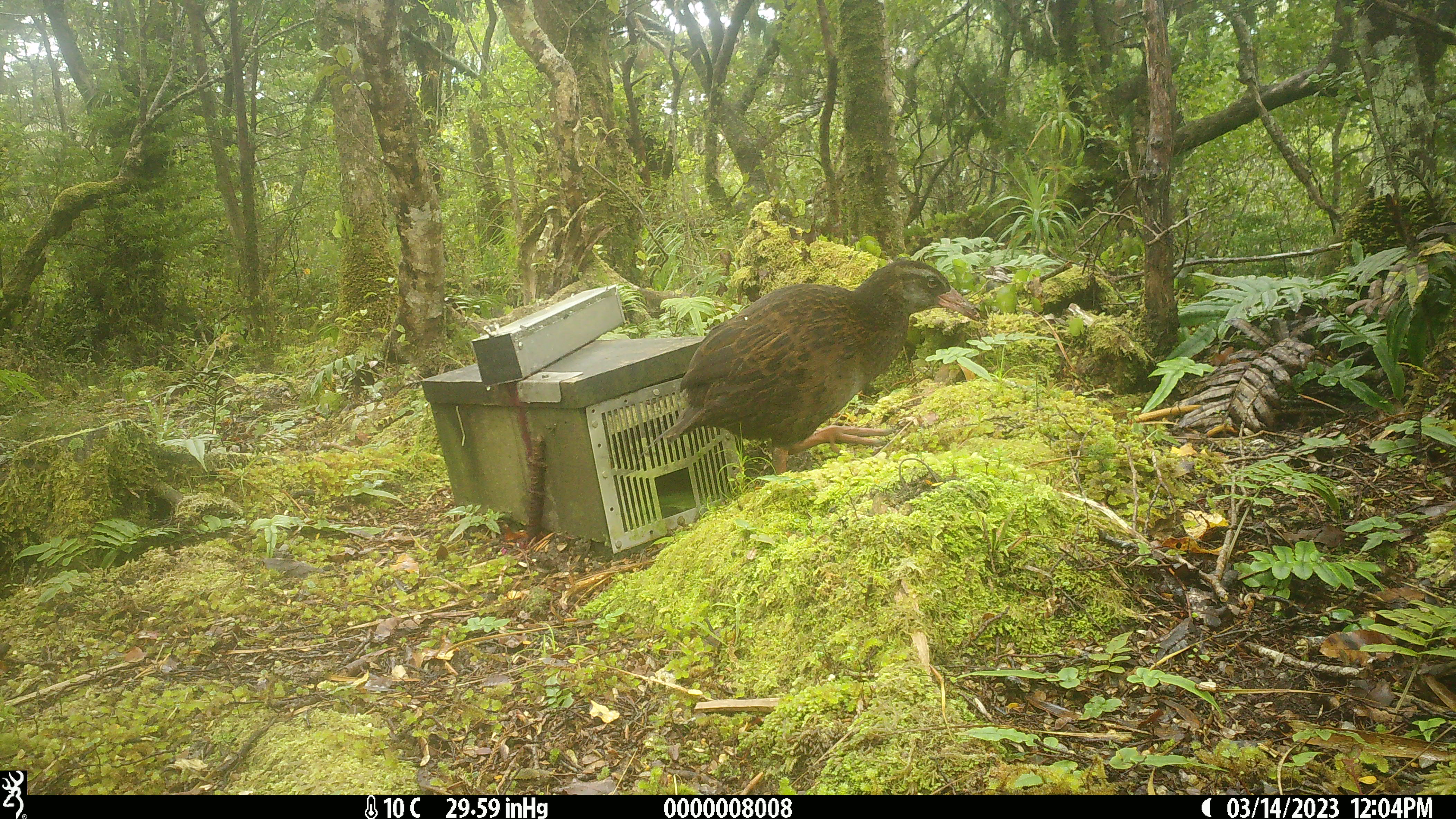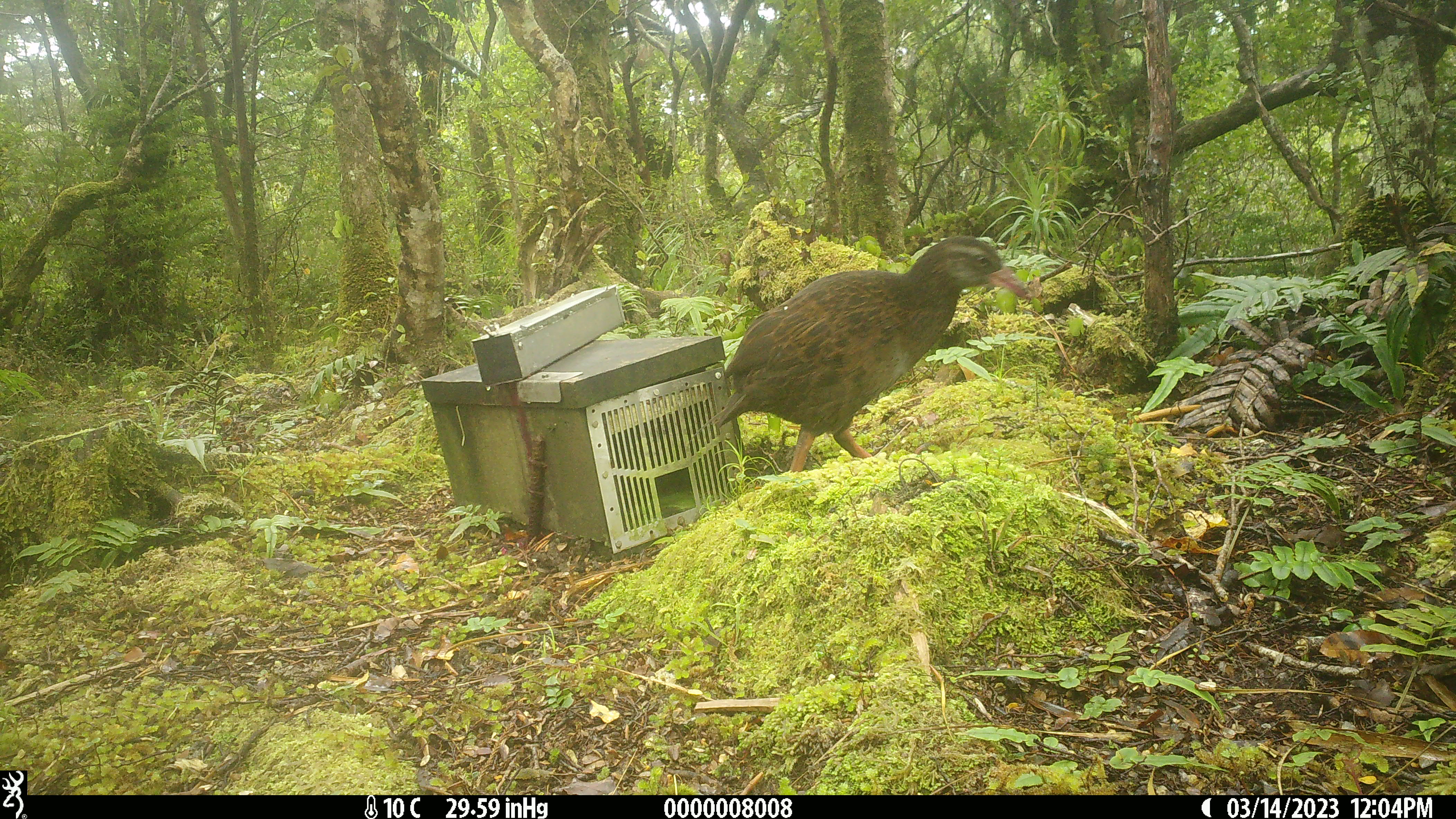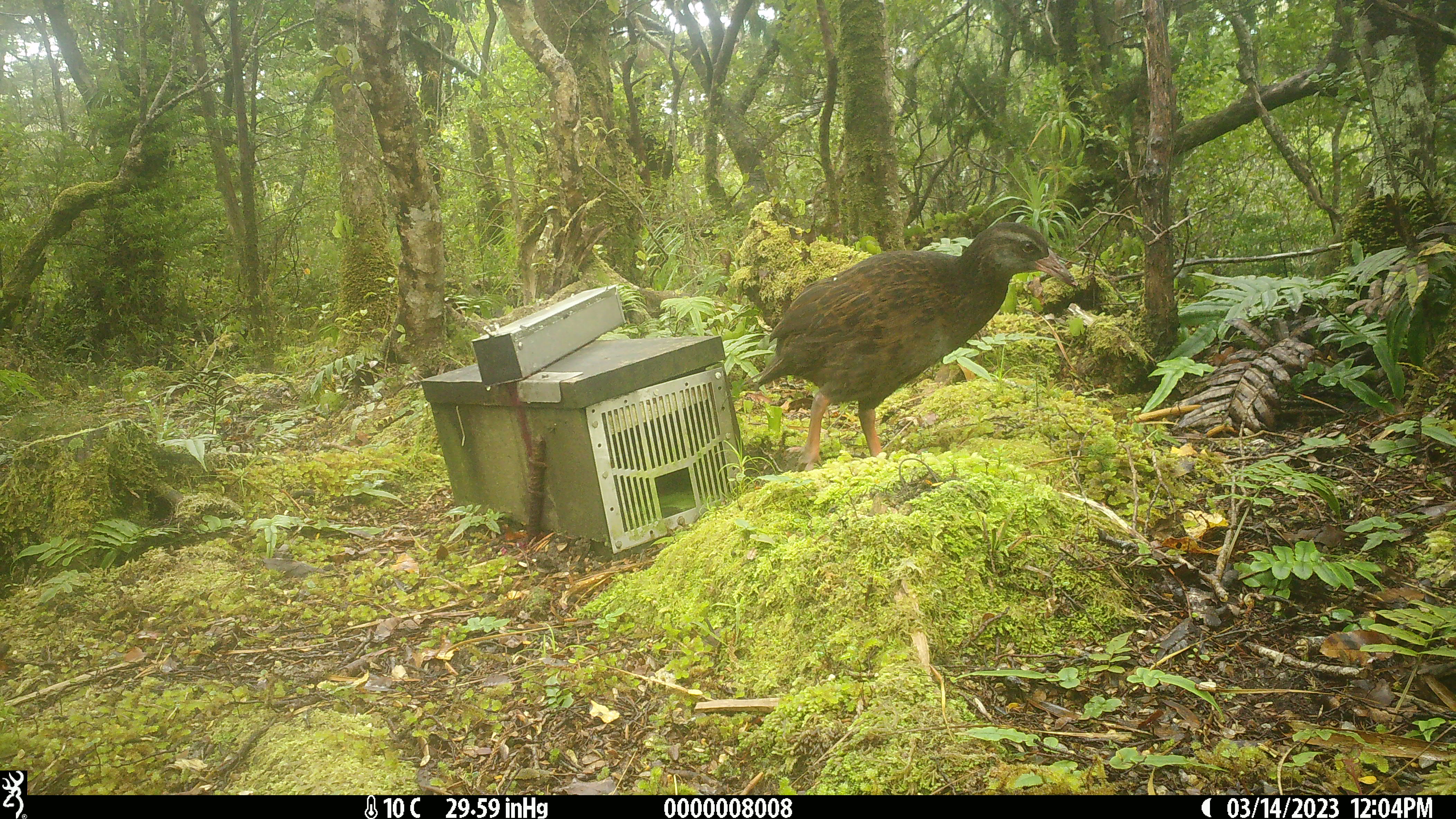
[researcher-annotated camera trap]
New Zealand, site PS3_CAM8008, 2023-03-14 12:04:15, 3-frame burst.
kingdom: Animalia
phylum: Chordata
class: Aves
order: Gruiformes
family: Rallidae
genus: Gallirallus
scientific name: Gallirallus australis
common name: weka